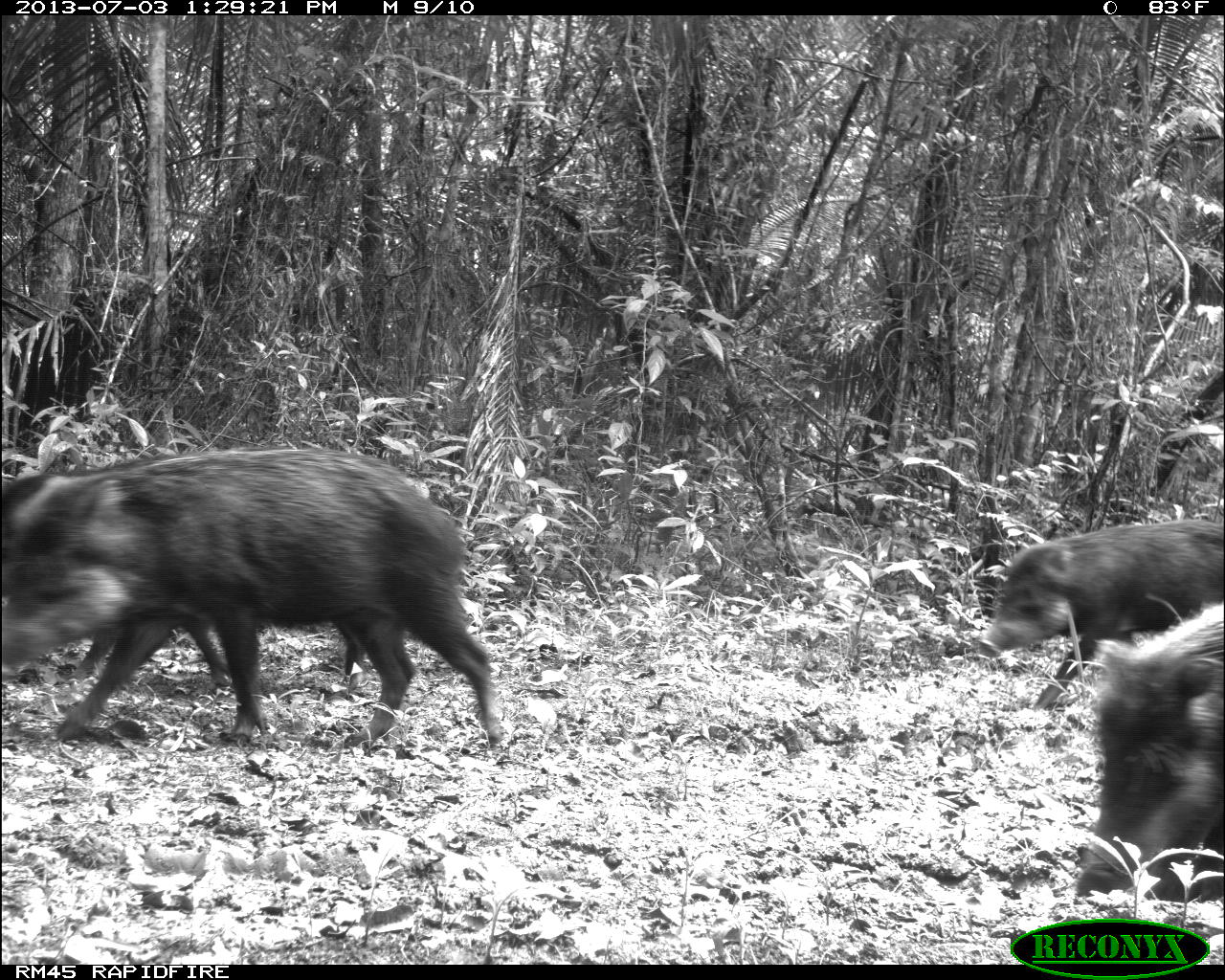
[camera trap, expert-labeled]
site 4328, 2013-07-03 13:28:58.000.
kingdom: Animalia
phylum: Chordata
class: Mammalia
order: Artiodactyla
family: Tayassuidae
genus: Tayassu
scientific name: Tayassu pecari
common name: white-lipped peccary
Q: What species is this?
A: Tayassu pecari (white-lipped peccary).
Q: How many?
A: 10.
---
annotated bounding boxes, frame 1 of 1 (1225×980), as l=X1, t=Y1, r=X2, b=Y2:
tayassu pecari: l=0, t=455, r=502, b=748; l=0, t=446, r=366, b=687; l=1071, t=602, r=1225, b=912; l=976, t=519, r=1223, b=712